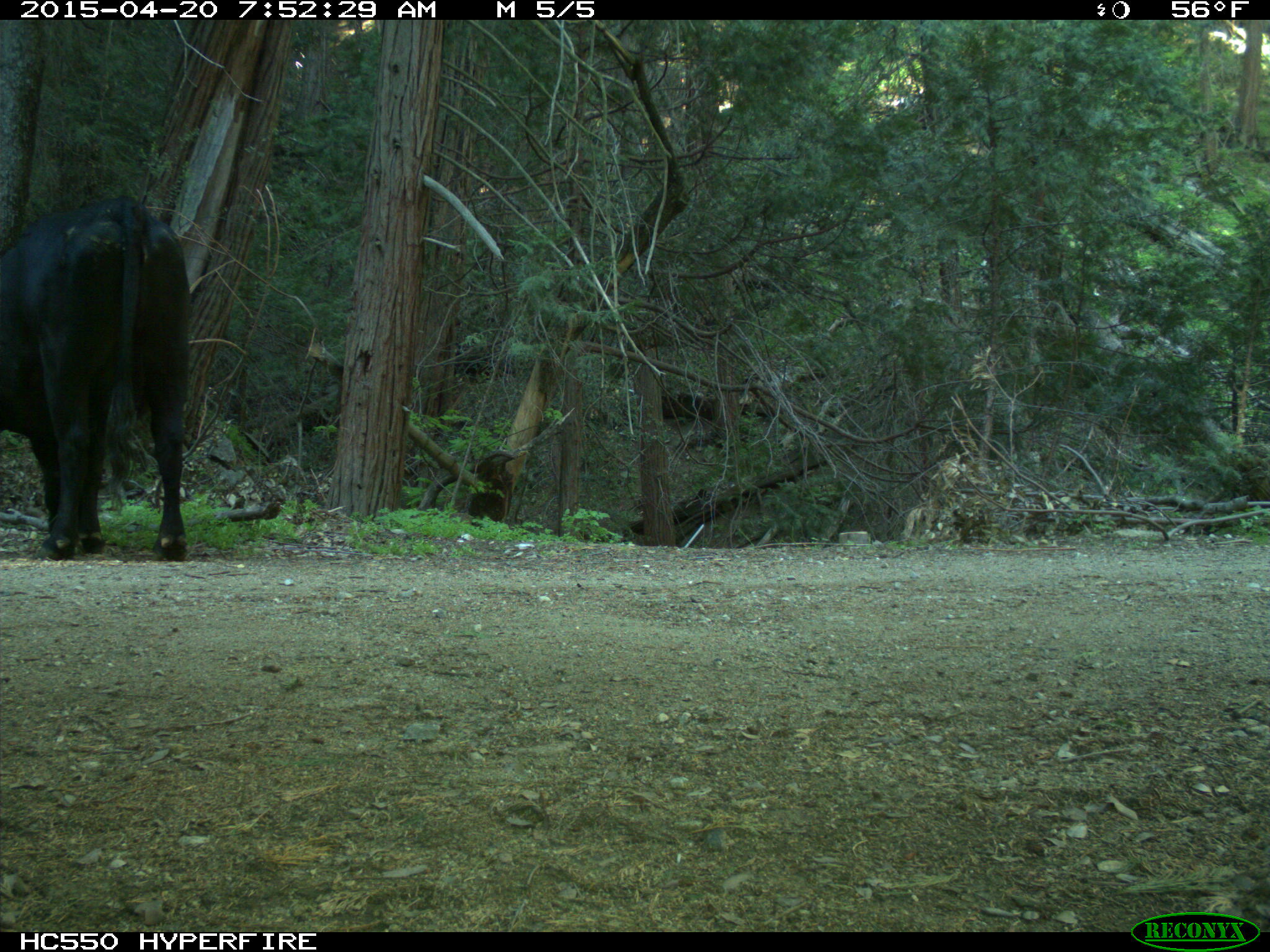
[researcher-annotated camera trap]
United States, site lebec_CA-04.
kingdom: Animalia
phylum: Chordata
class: Mammalia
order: Artiodactyla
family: Bovidae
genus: Bos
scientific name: Bos taurus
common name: domestic cow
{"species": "Bos taurus (domestic cow)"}